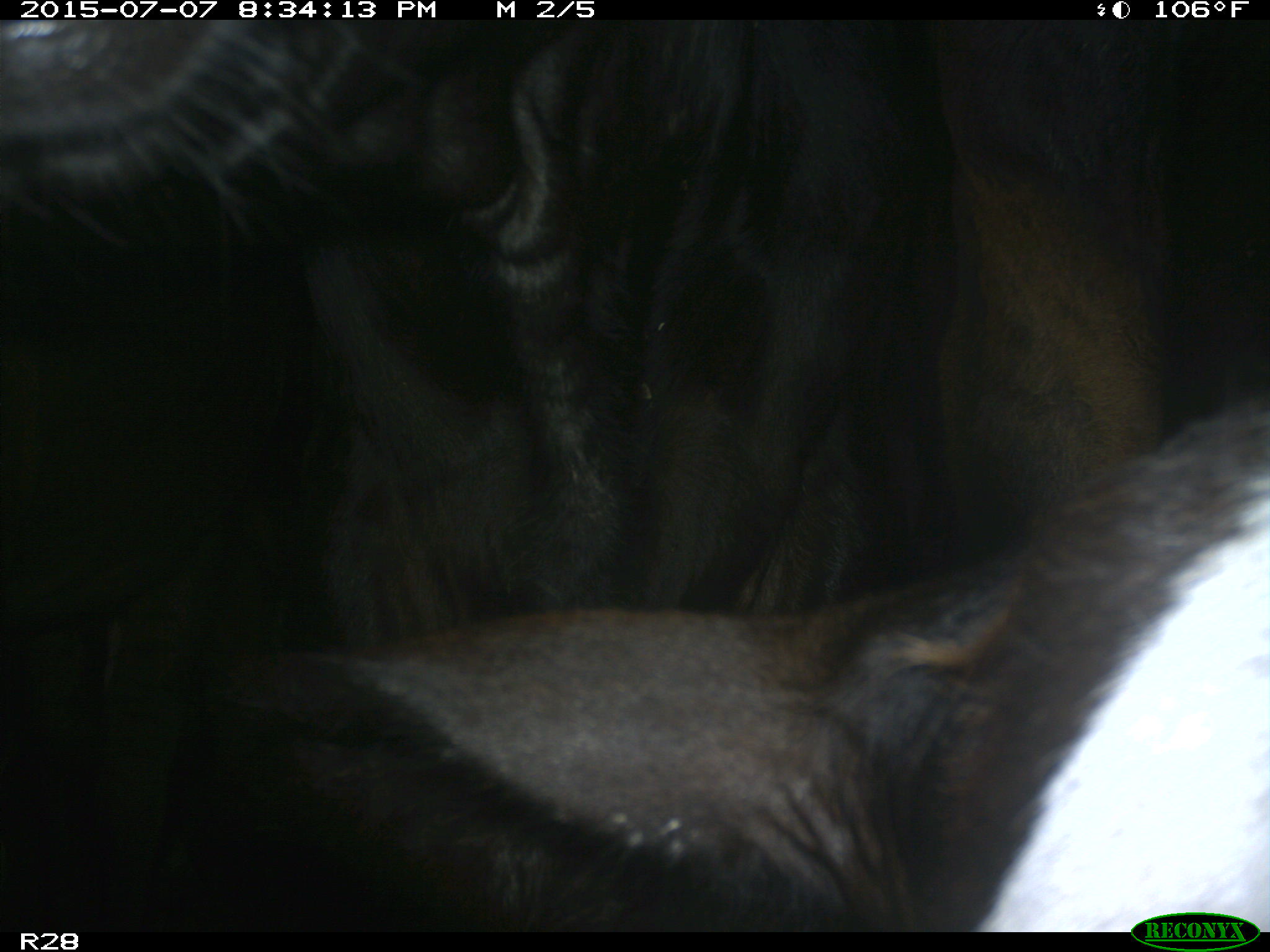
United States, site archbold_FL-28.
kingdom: Animalia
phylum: Chordata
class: Mammalia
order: Artiodactyla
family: Bovidae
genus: Bos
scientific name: Bos taurus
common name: domestic cow